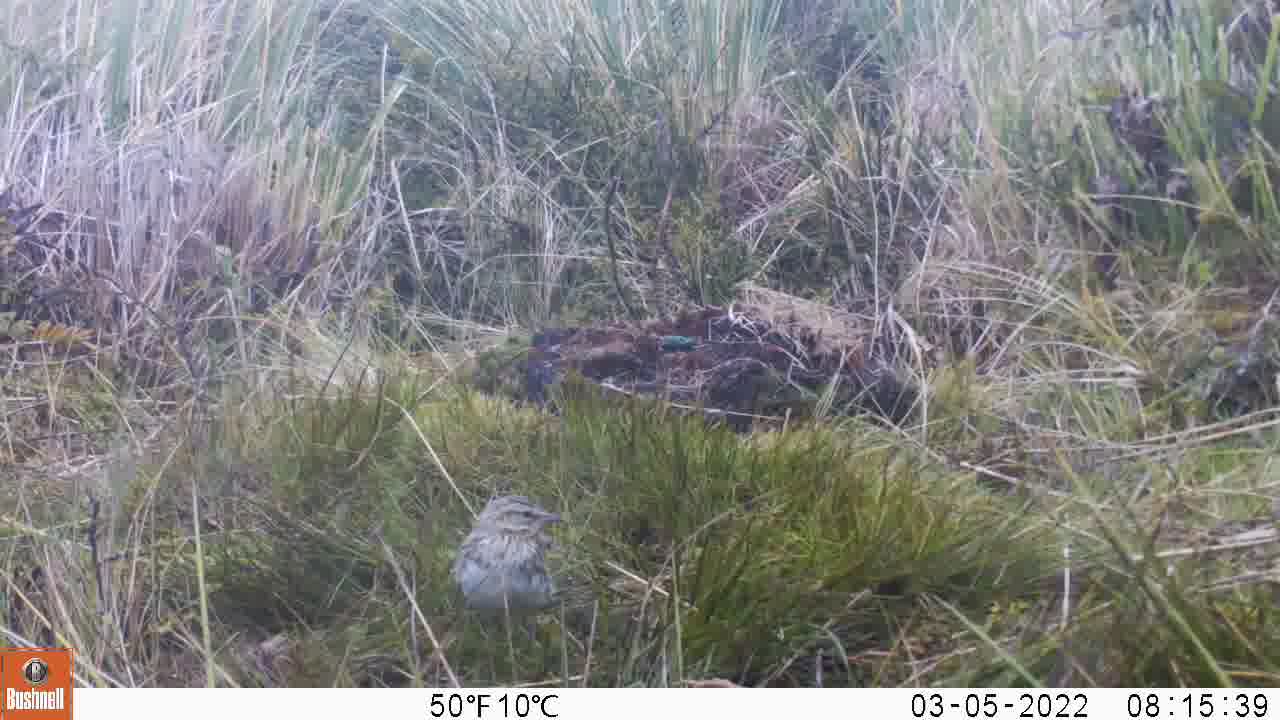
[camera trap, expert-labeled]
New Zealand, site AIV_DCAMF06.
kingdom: Animalia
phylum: Chordata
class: Aves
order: Passeriformes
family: Motacillidae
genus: Anthus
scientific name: Anthus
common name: pipit